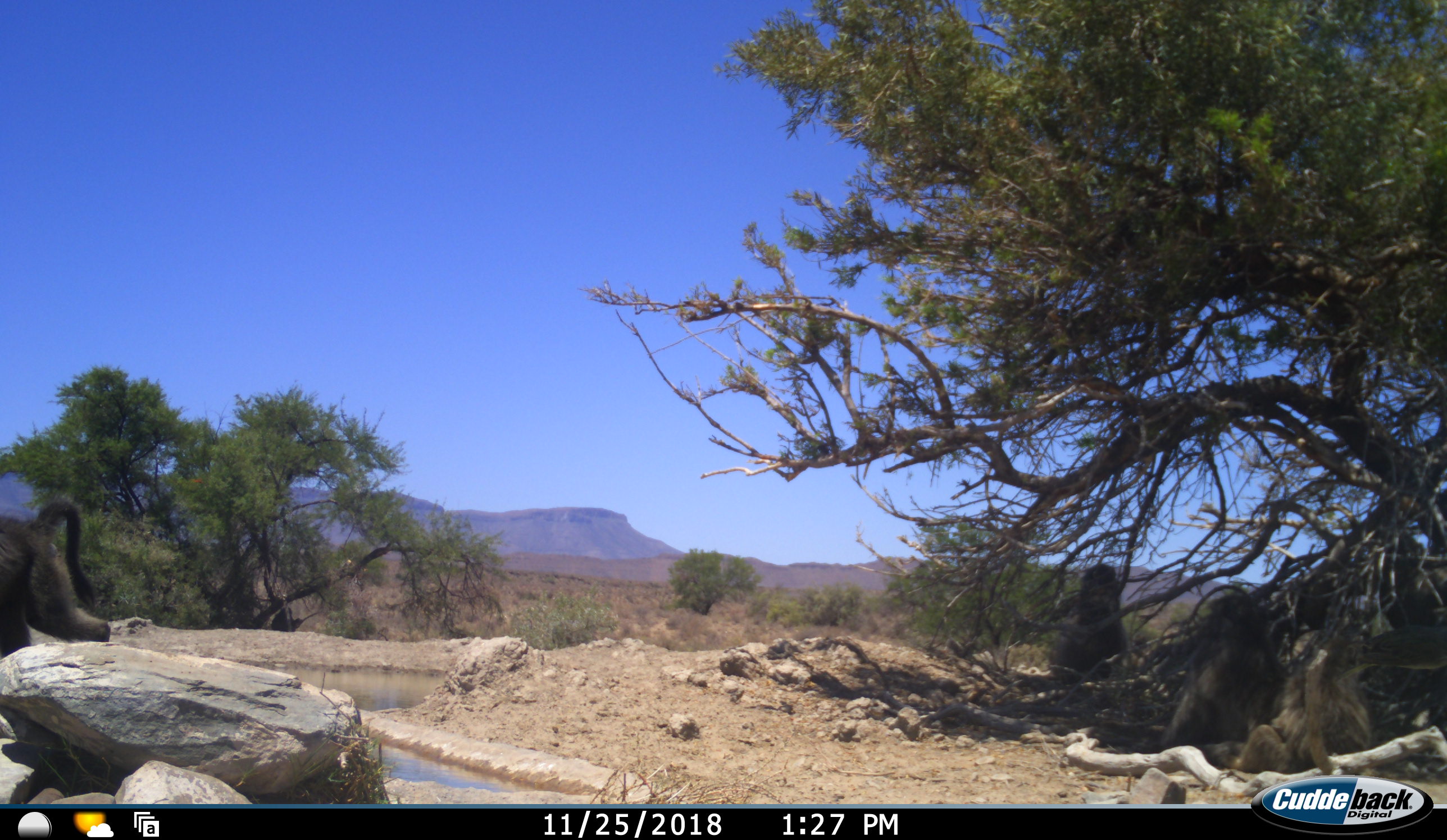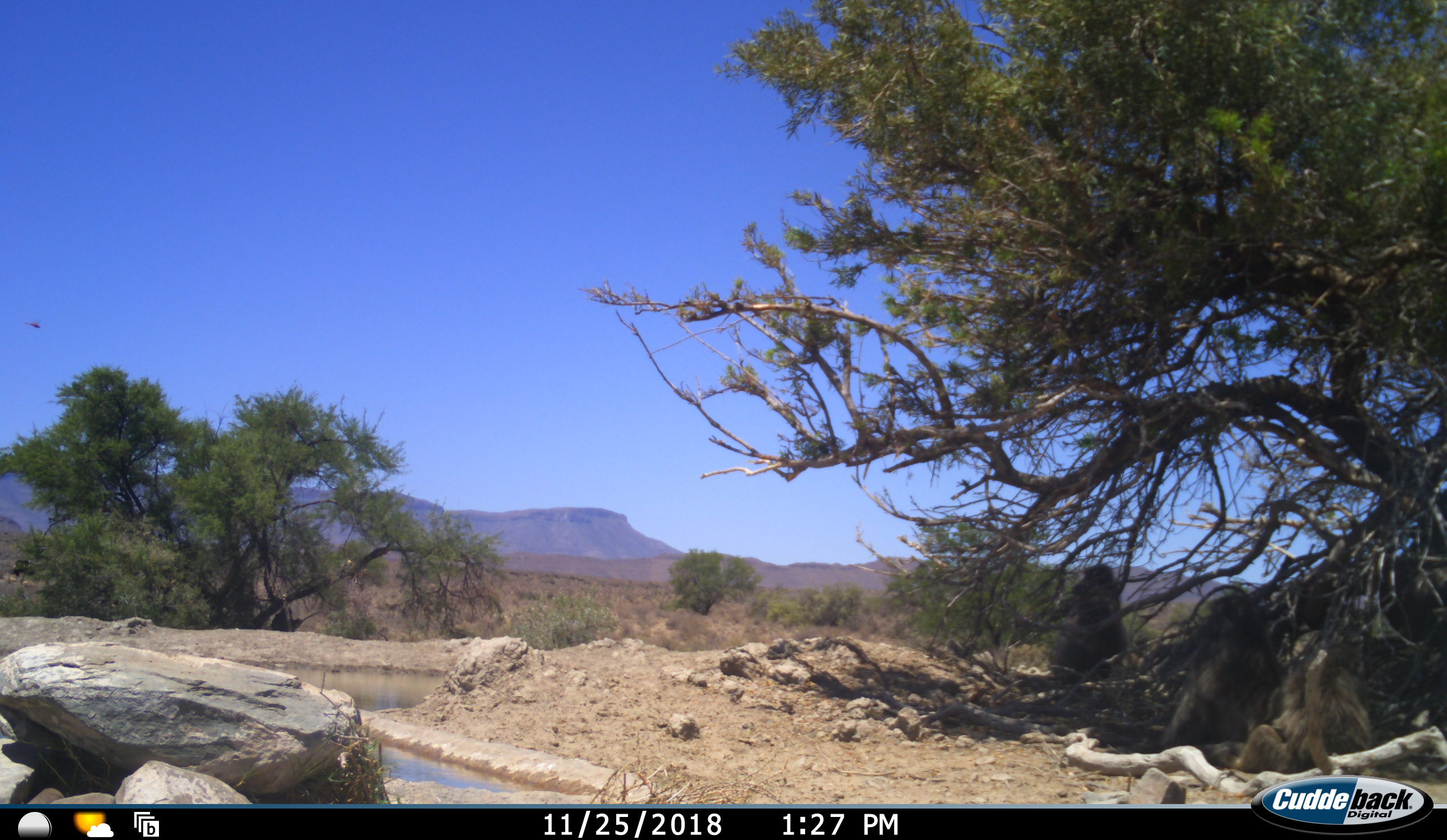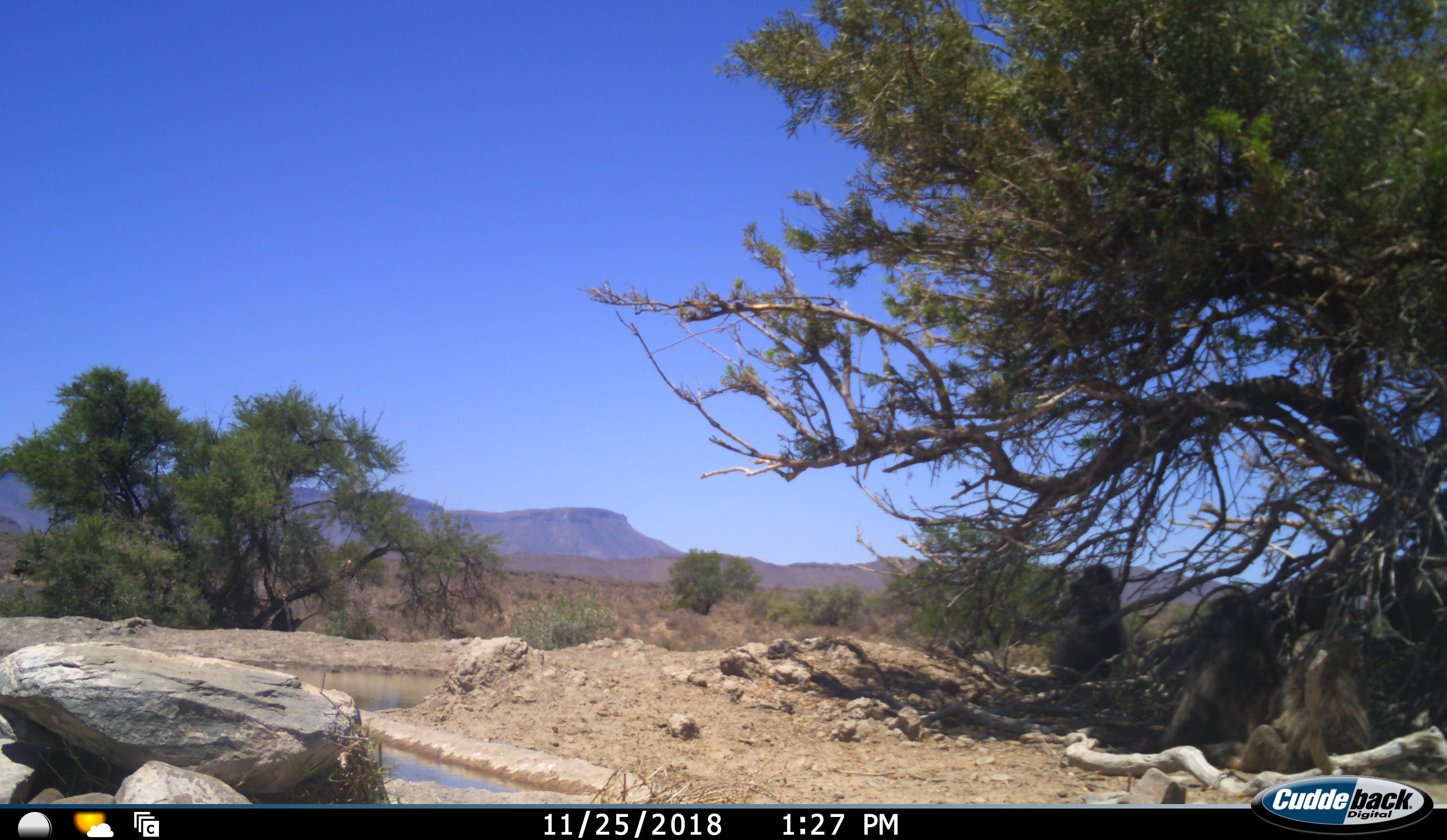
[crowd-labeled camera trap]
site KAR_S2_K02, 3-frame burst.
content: unidentified animal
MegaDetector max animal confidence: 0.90